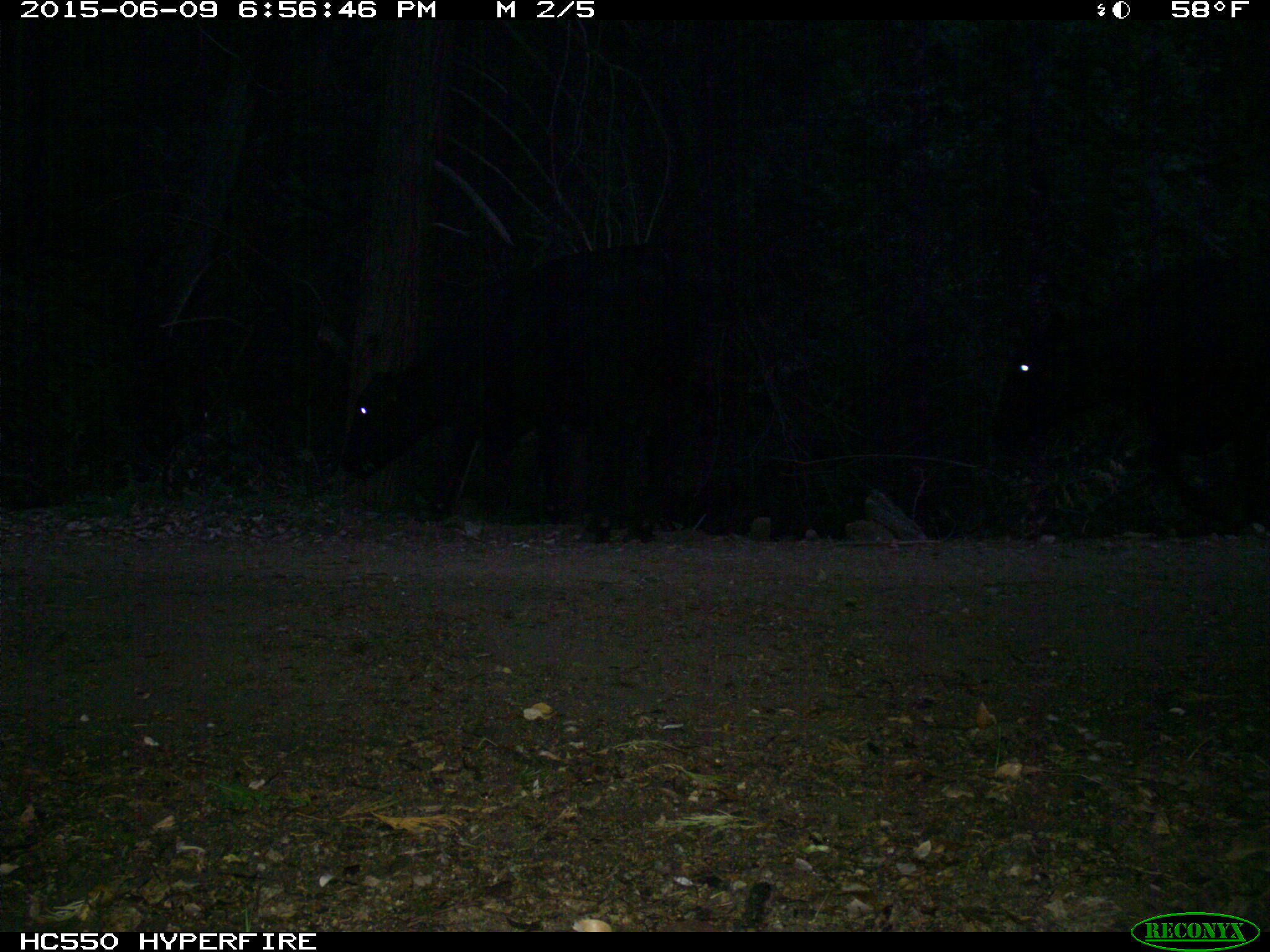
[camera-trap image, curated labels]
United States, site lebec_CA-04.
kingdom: Animalia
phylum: Chordata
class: Mammalia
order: Artiodactyla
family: Bovidae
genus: Bos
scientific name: Bos taurus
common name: domestic cow